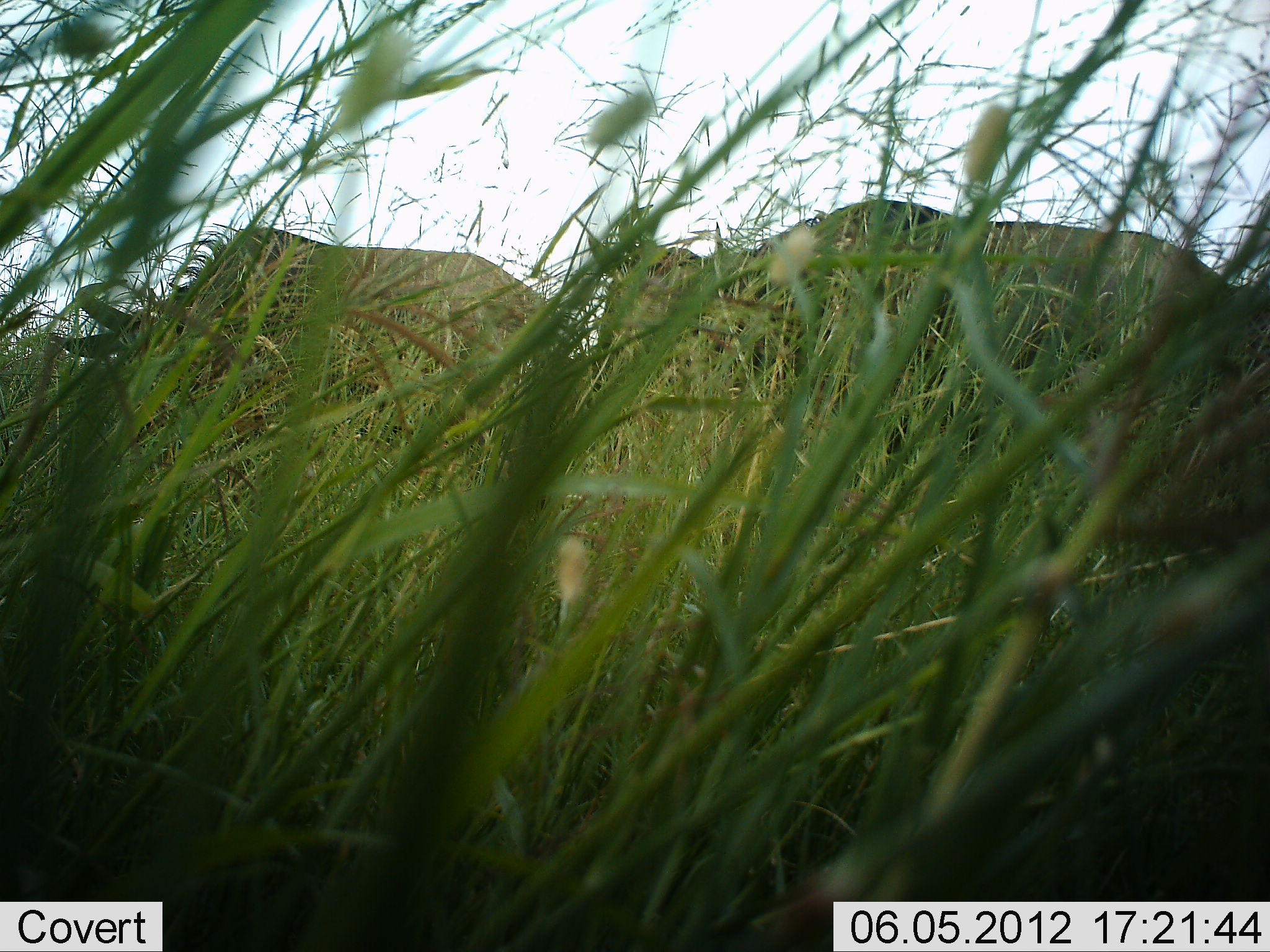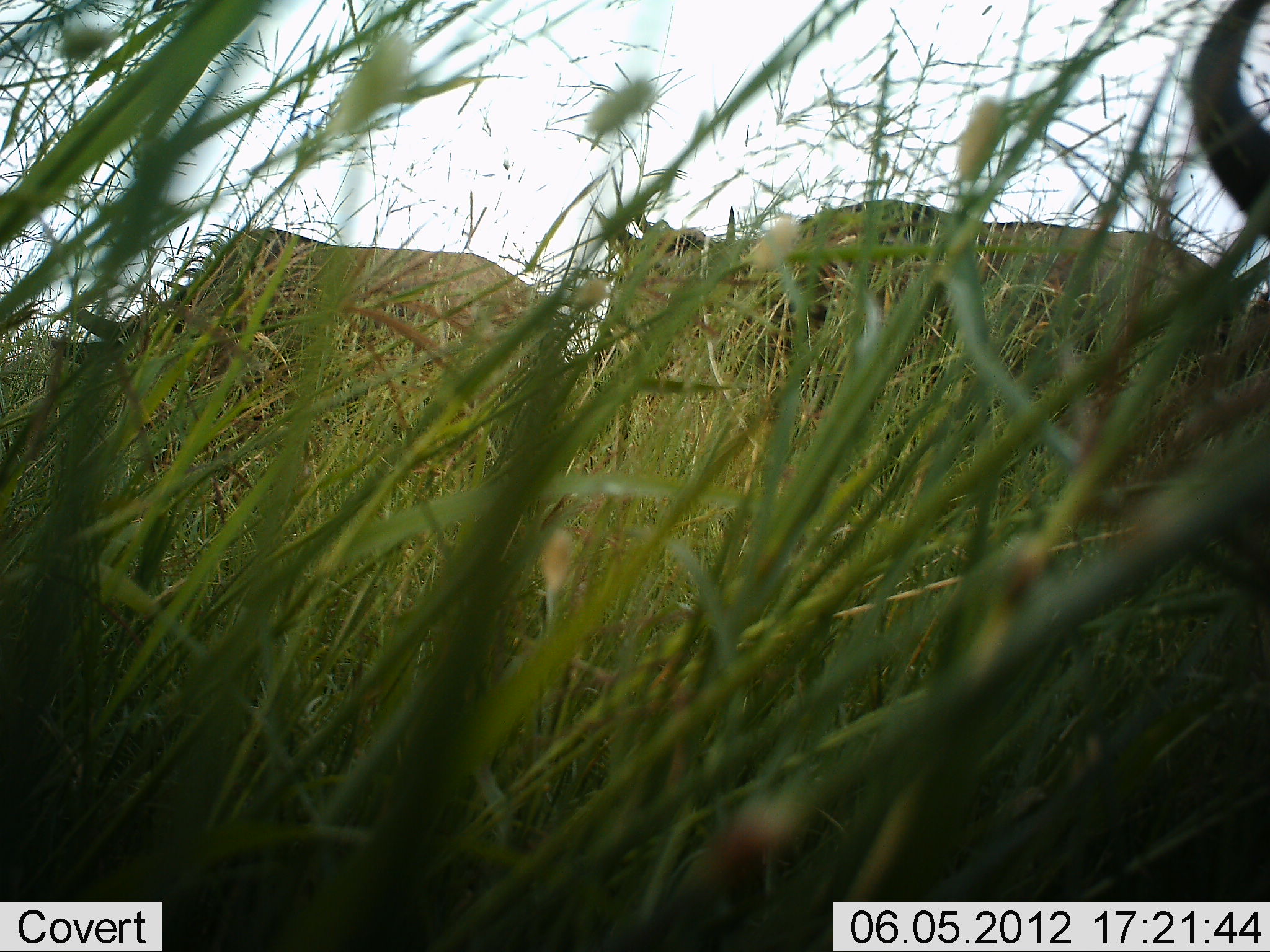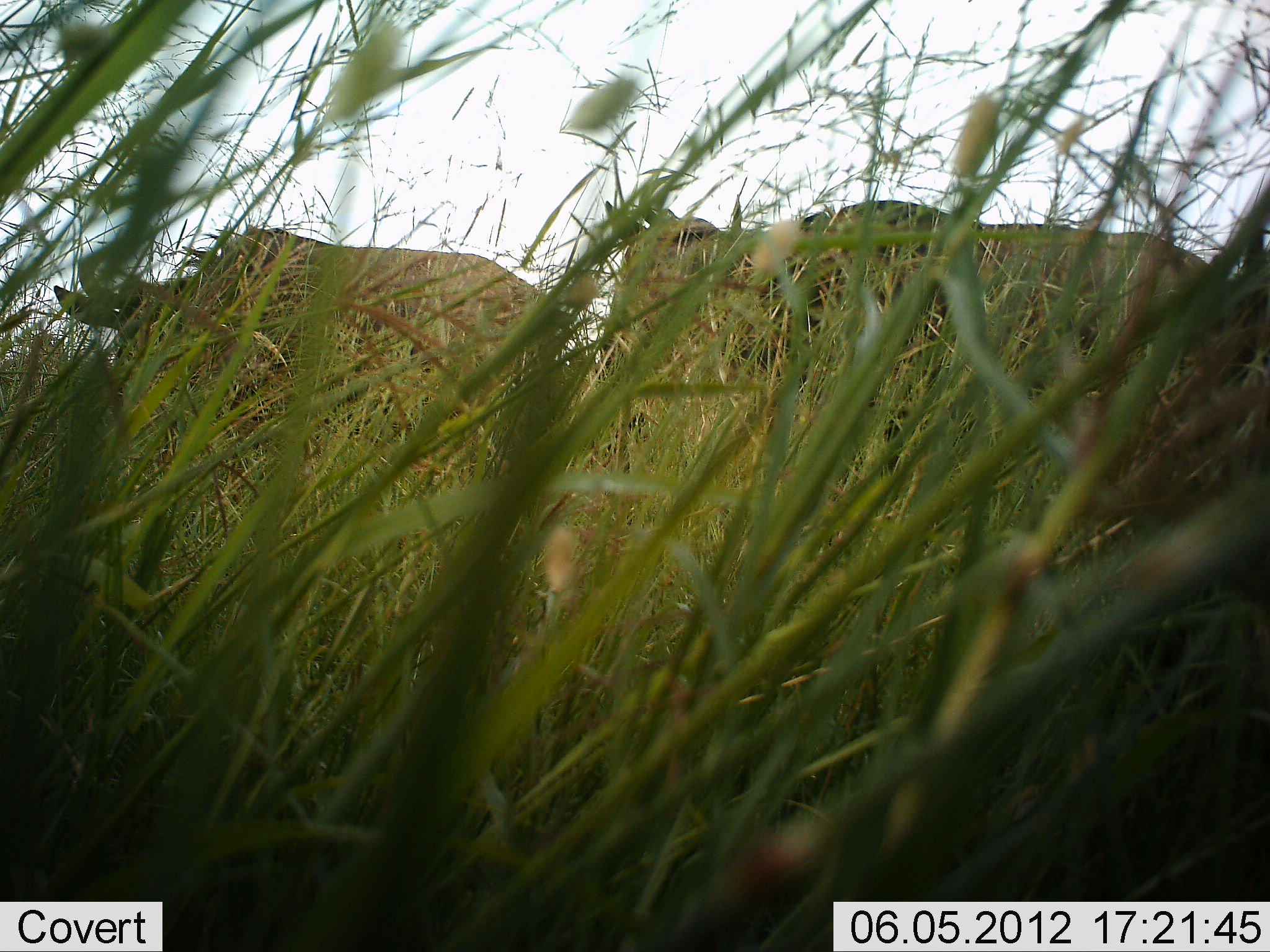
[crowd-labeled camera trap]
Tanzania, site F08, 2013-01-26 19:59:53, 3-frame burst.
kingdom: Animalia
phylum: Chordata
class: Mammalia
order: Artiodactyla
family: Bovidae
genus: Connochaetes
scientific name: Connochaetes taurinus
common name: blue wildebeest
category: wildebeest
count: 2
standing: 71%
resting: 0%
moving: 12%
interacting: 0%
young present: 0%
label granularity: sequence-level